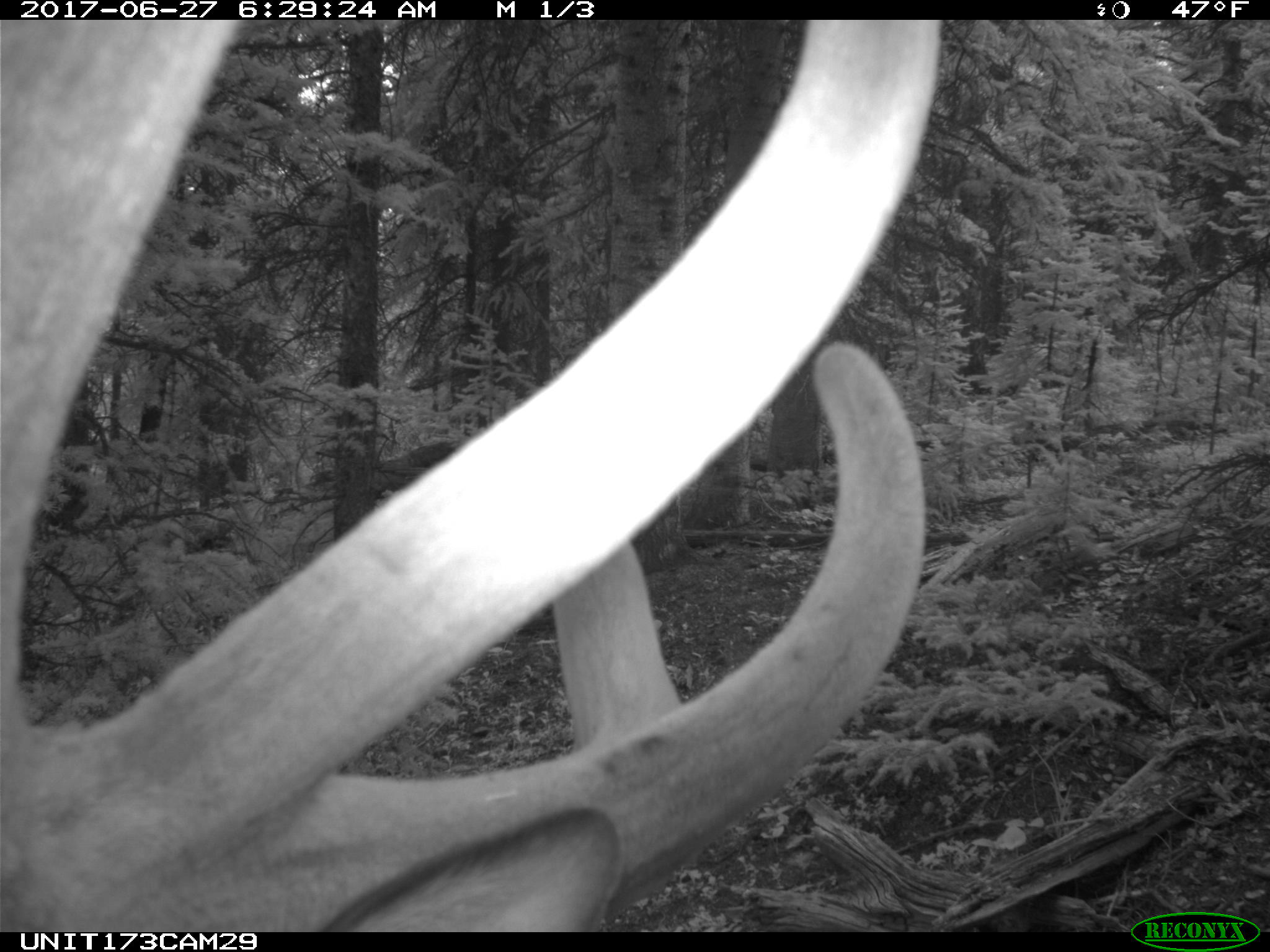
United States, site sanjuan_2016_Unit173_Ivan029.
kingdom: Animalia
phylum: Chordata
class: Mammalia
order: Artiodactyla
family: Cervidae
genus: Cervus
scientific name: Cervus elaphus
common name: red deer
Cervus elaphus (red deer).